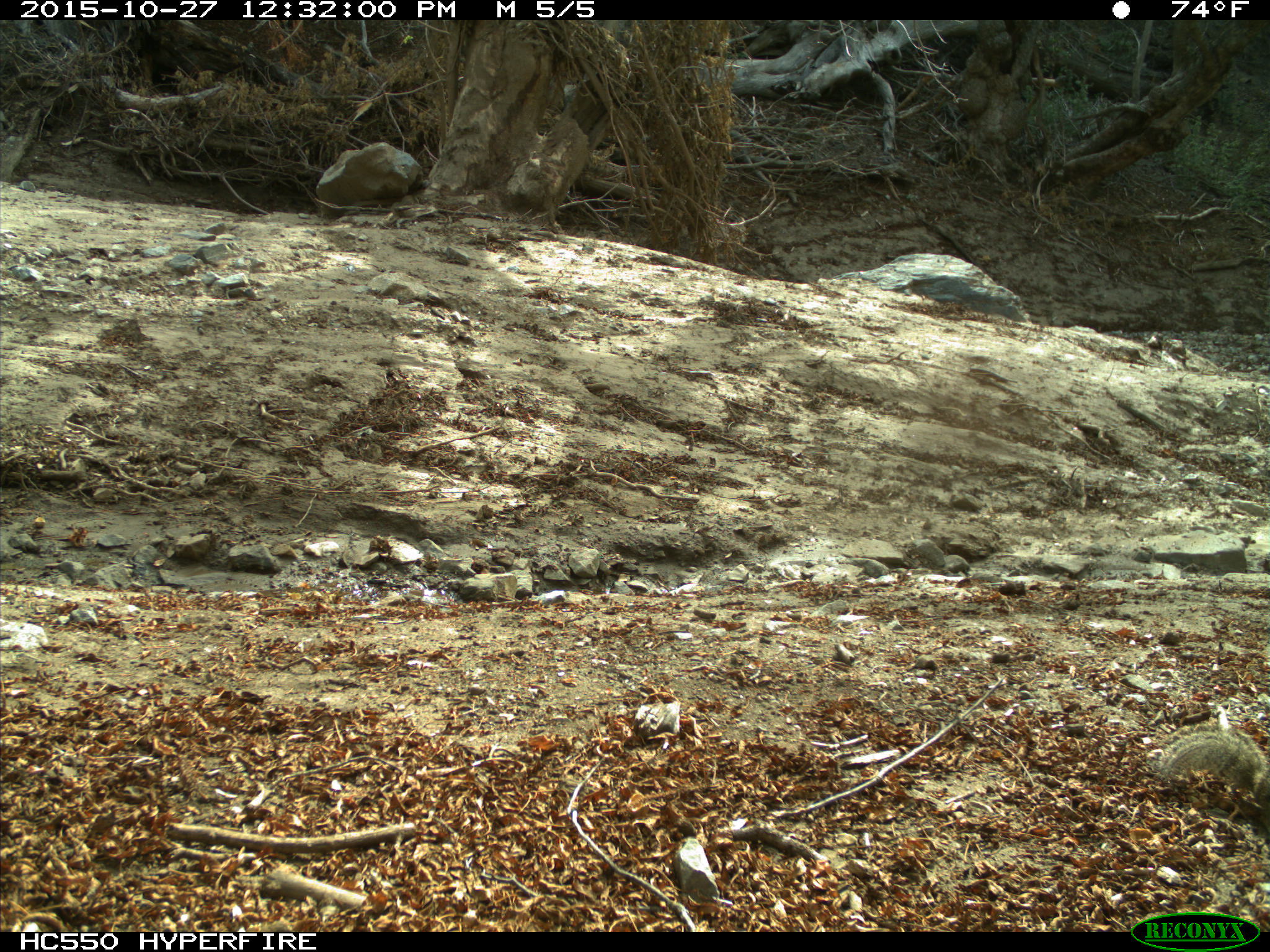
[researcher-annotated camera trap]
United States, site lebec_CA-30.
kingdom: Animalia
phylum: Chordata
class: Mammalia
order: Rodentia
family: Sciuridae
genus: Otospermophilus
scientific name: Otospermophilus beecheyi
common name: california ground squirrel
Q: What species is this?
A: Otospermophilus beecheyi (california ground squirrel).